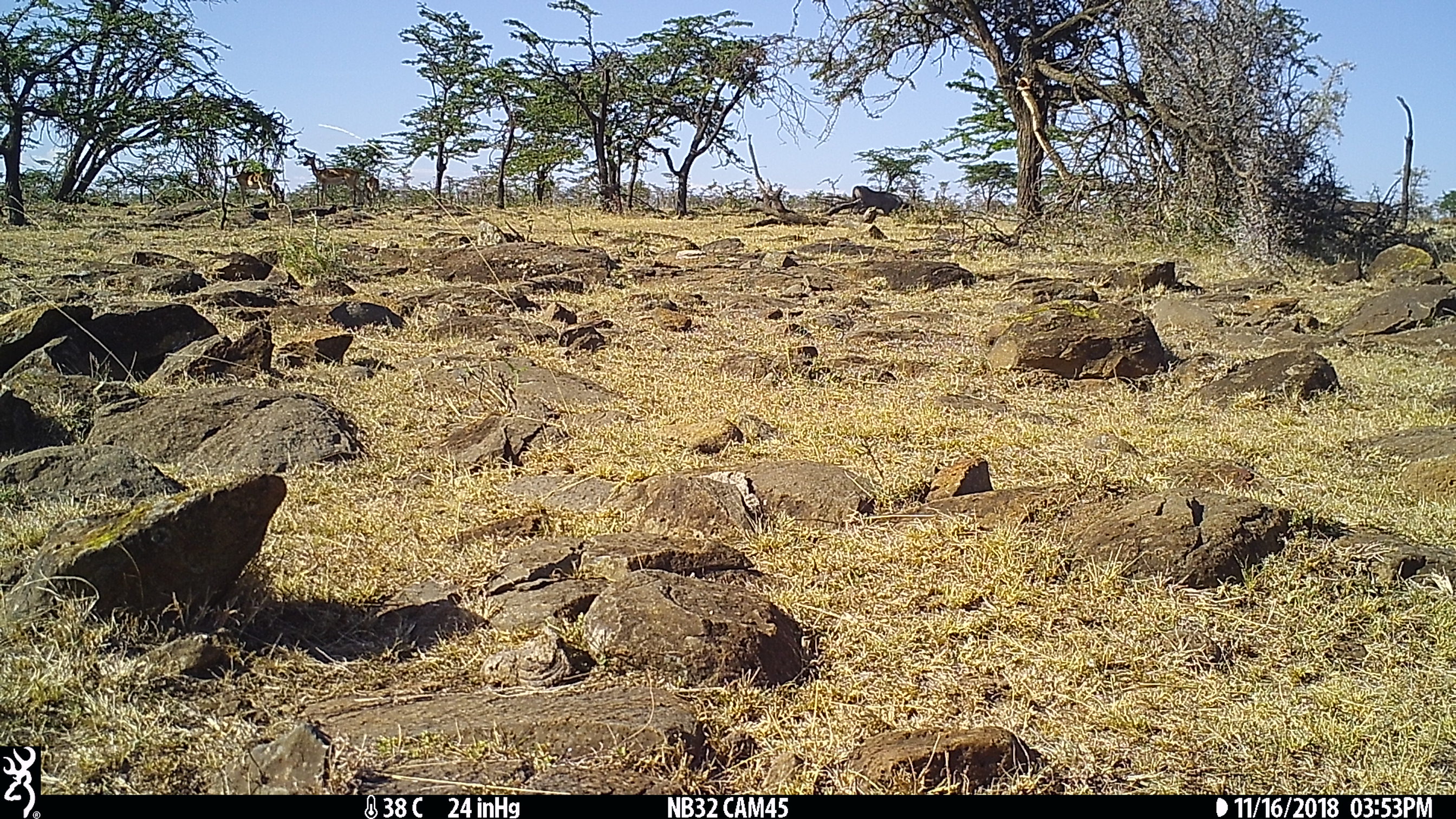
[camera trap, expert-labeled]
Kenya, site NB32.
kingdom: Animalia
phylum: Chordata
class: Mammalia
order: Artiodactyla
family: Suidae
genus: Phacochoerus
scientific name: Phacochoerus africanus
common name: common warthog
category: warthog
Warthog (common warthog) (Phacochoerus africanus).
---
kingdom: Animalia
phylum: Chordata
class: Mammalia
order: Artiodactyla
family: Bovidae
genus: Aepyceros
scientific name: Aepyceros melampus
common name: impala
Impala (Aepyceros melampus).